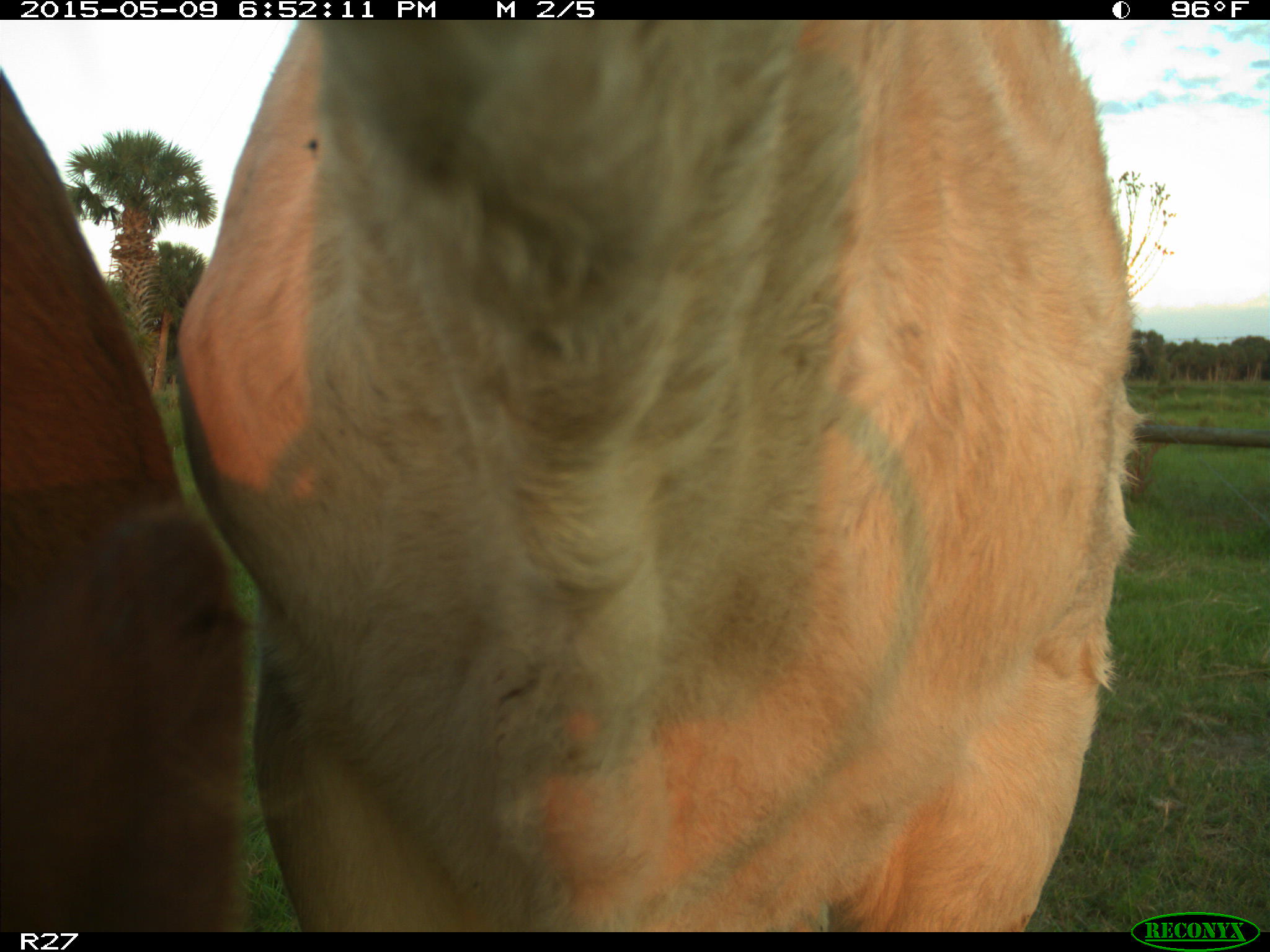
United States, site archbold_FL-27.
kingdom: Animalia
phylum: Chordata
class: Mammalia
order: Artiodactyla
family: Bovidae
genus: Bos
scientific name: Bos taurus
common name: domestic cow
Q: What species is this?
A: Bos taurus (domestic cow).